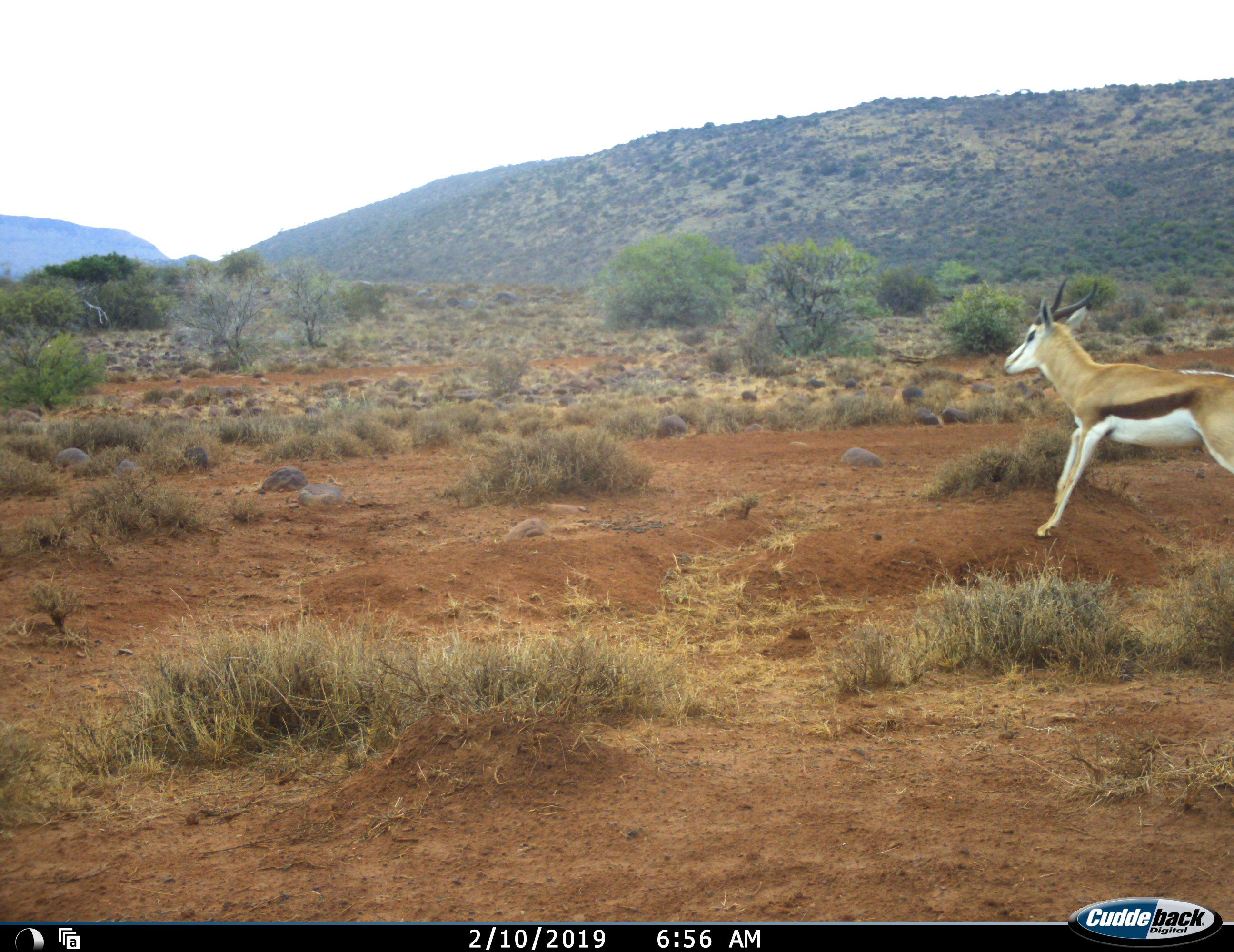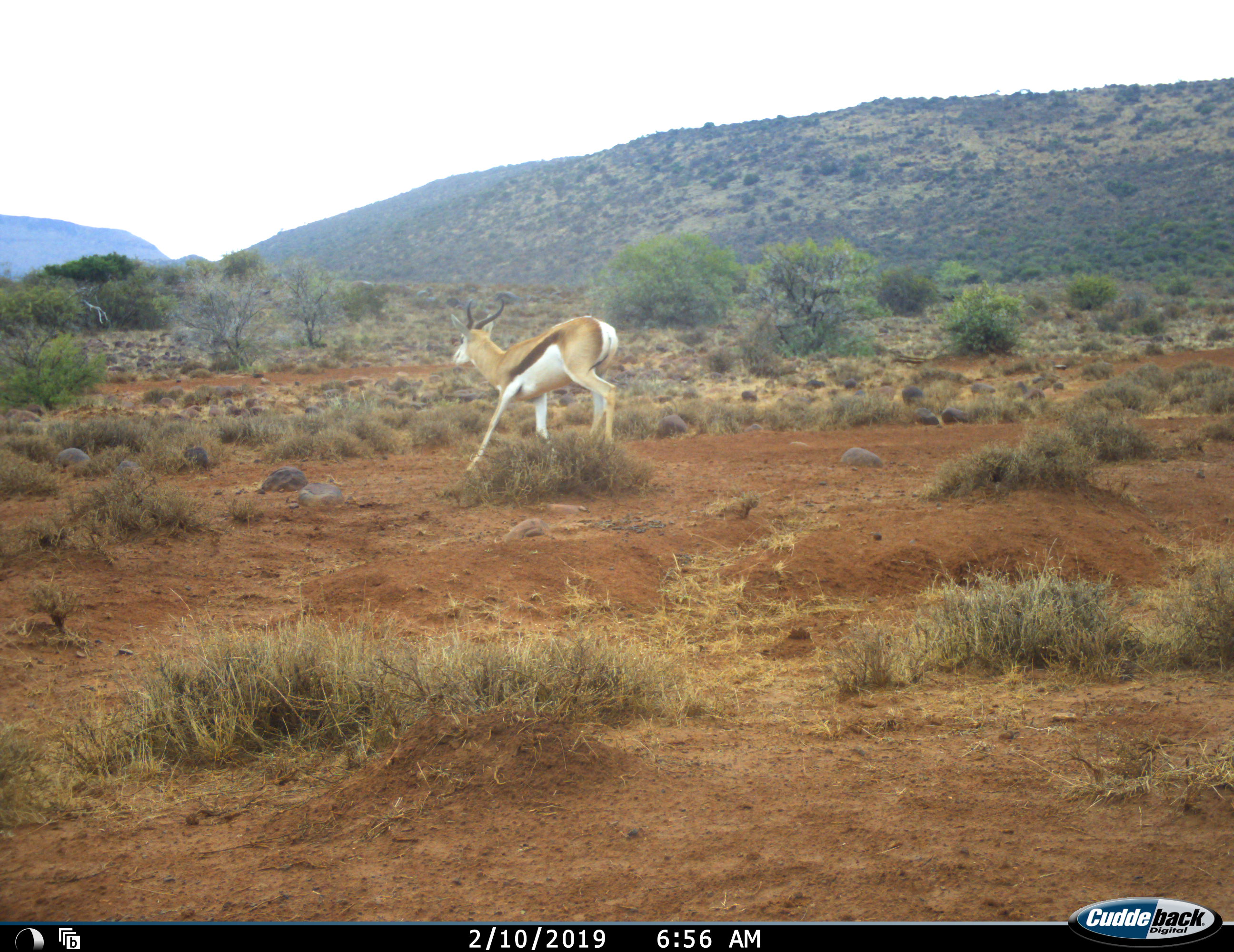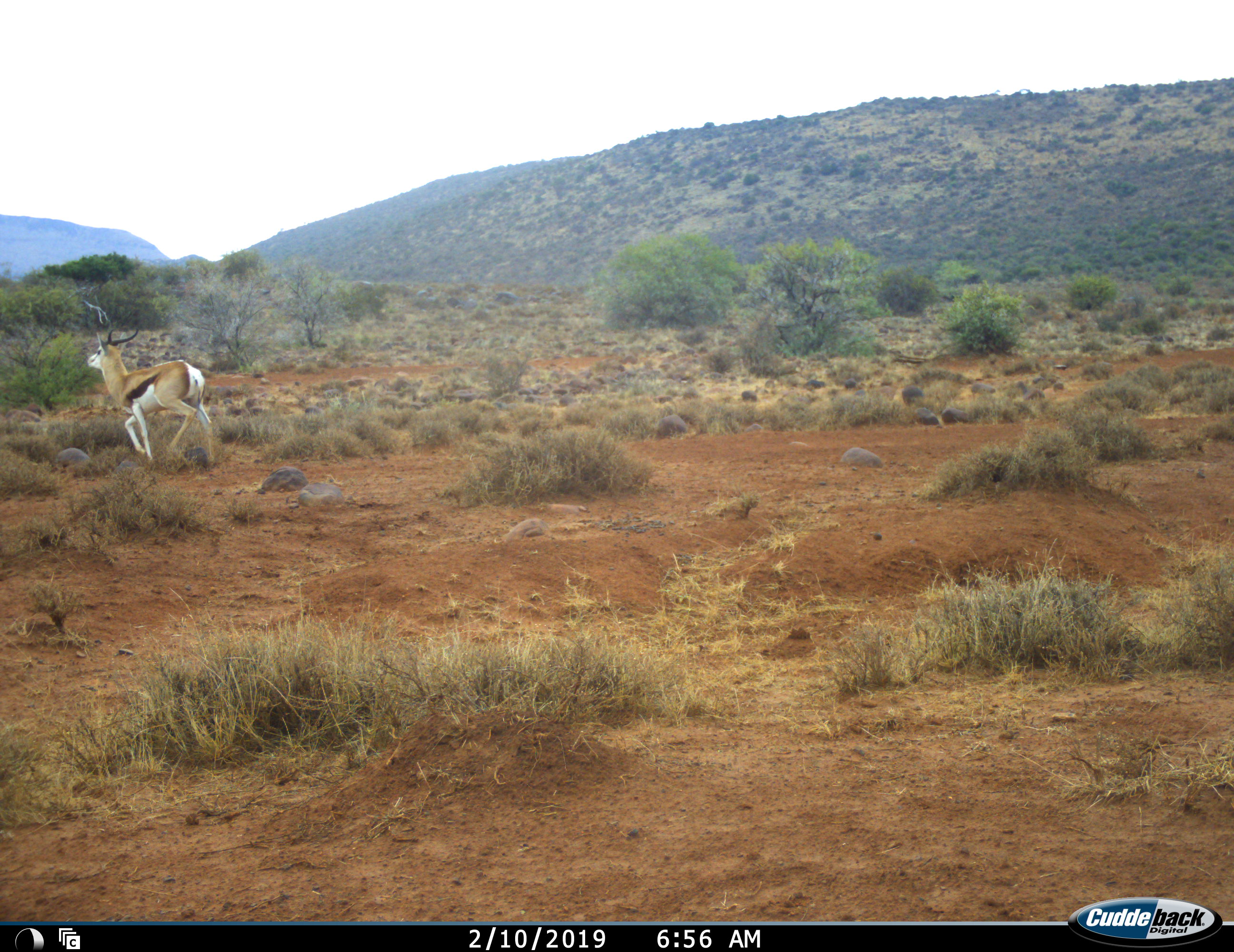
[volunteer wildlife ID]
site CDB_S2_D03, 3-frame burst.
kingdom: Animalia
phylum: Chordata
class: Mammalia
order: Artiodactyla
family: Bovidae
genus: Antidorcas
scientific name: Antidorcas marsupialis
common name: springbok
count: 1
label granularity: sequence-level